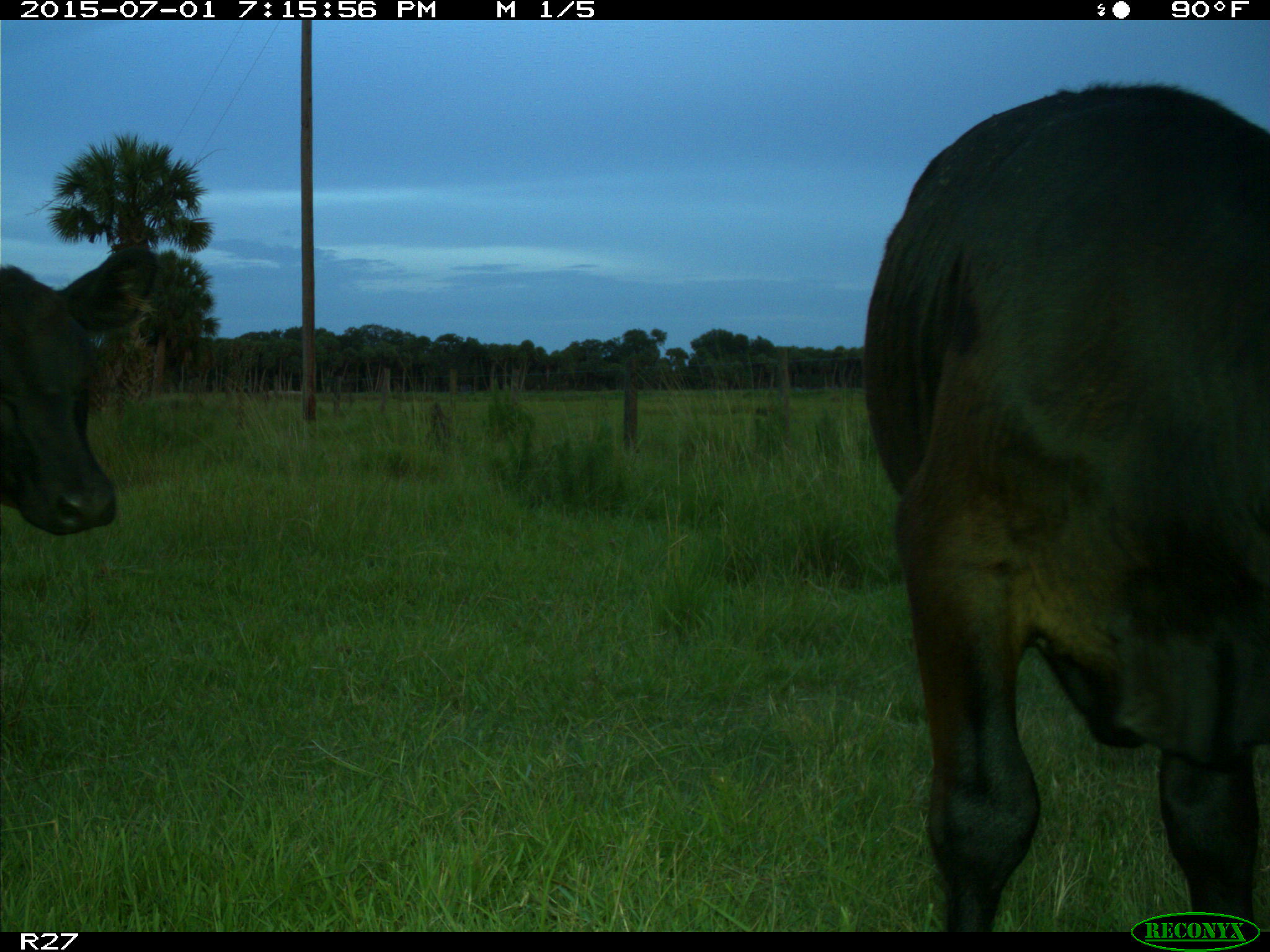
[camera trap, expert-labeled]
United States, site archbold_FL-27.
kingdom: Animalia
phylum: Chordata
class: Mammalia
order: Artiodactyla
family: Bovidae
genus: Bos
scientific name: Bos taurus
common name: domestic cow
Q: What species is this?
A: Bos taurus (domestic cow).